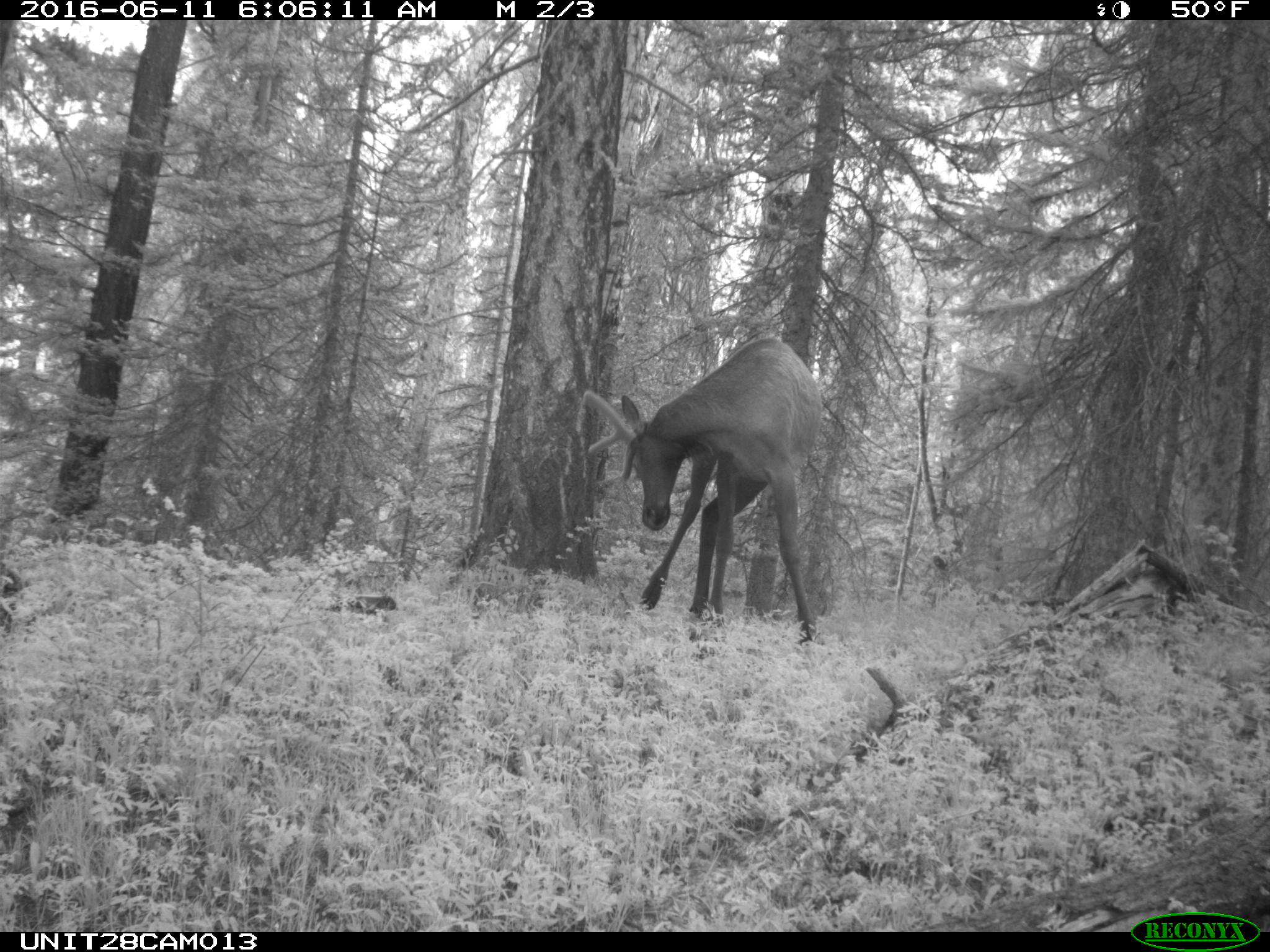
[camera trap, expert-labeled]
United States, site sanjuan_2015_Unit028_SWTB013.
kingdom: Animalia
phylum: Chordata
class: Mammalia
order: Artiodactyla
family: Cervidae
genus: Cervus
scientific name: Cervus elaphus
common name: red deer